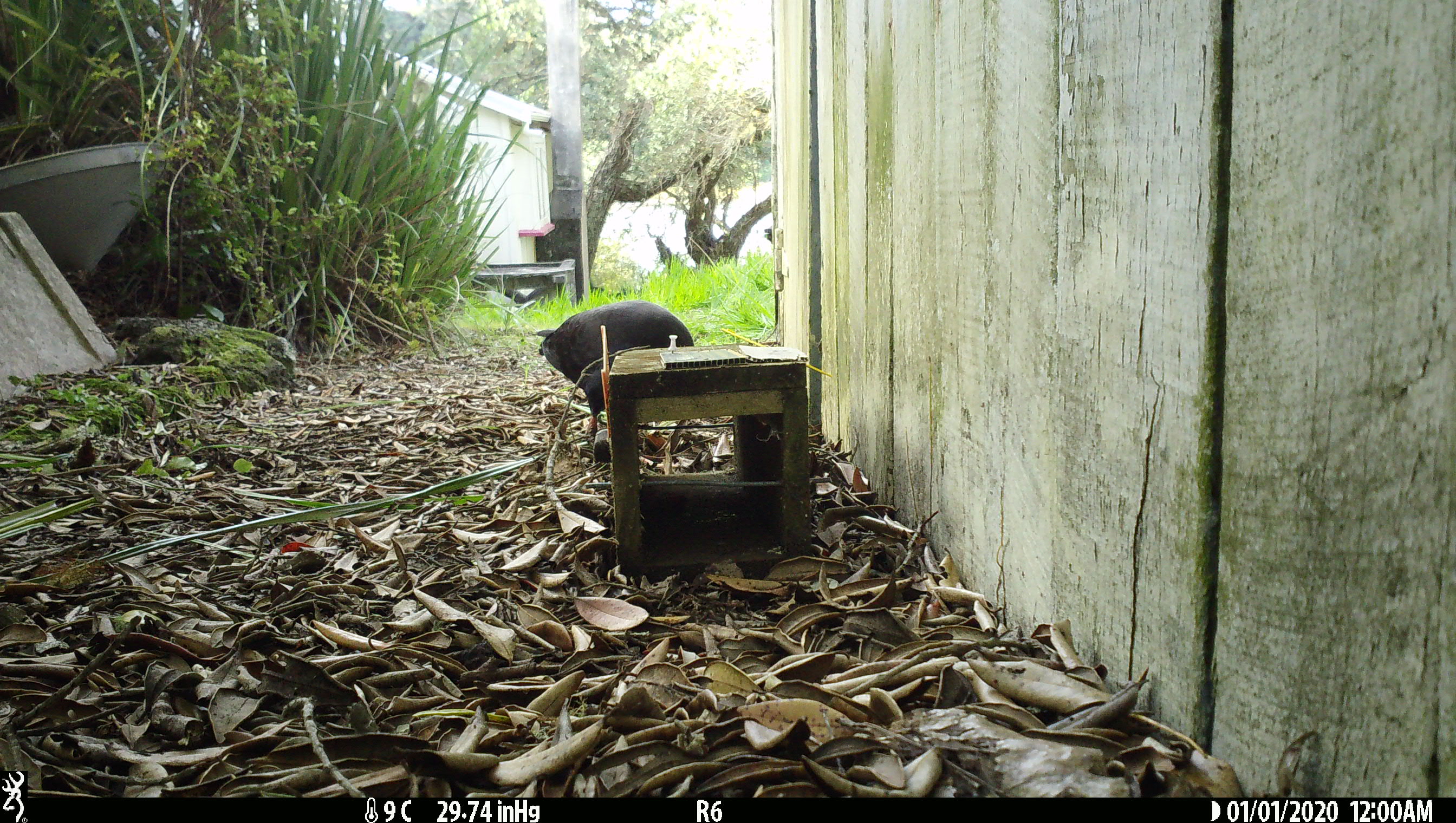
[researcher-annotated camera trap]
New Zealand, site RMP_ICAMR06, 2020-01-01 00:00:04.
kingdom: Animalia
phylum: Chordata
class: Aves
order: Gruiformes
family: Rallidae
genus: Porphyrio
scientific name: Porphyrio melanotus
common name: australasian swamphen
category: pukeko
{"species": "pukeko (australasian swamphen) (Porphyrio melanotus)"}